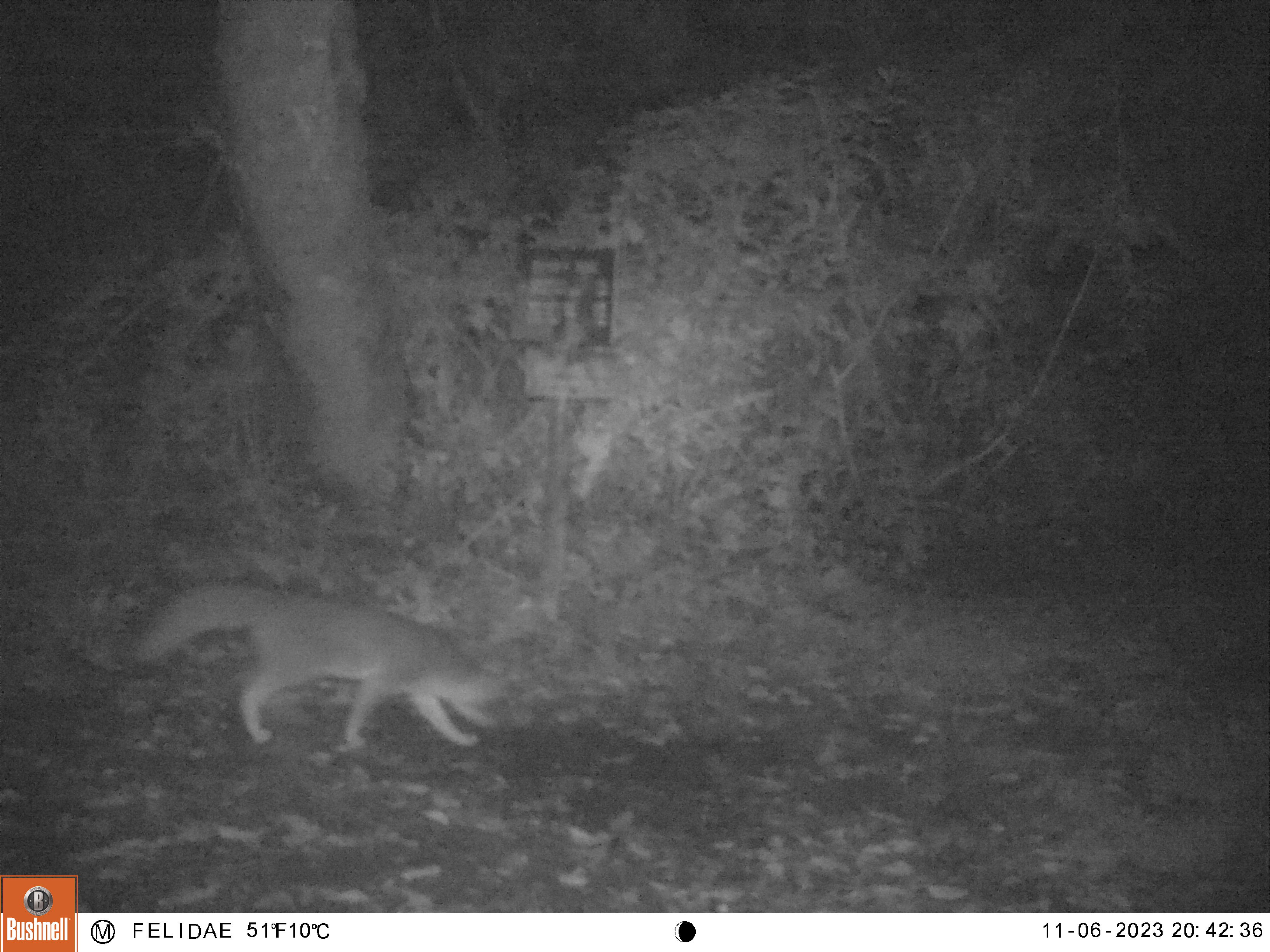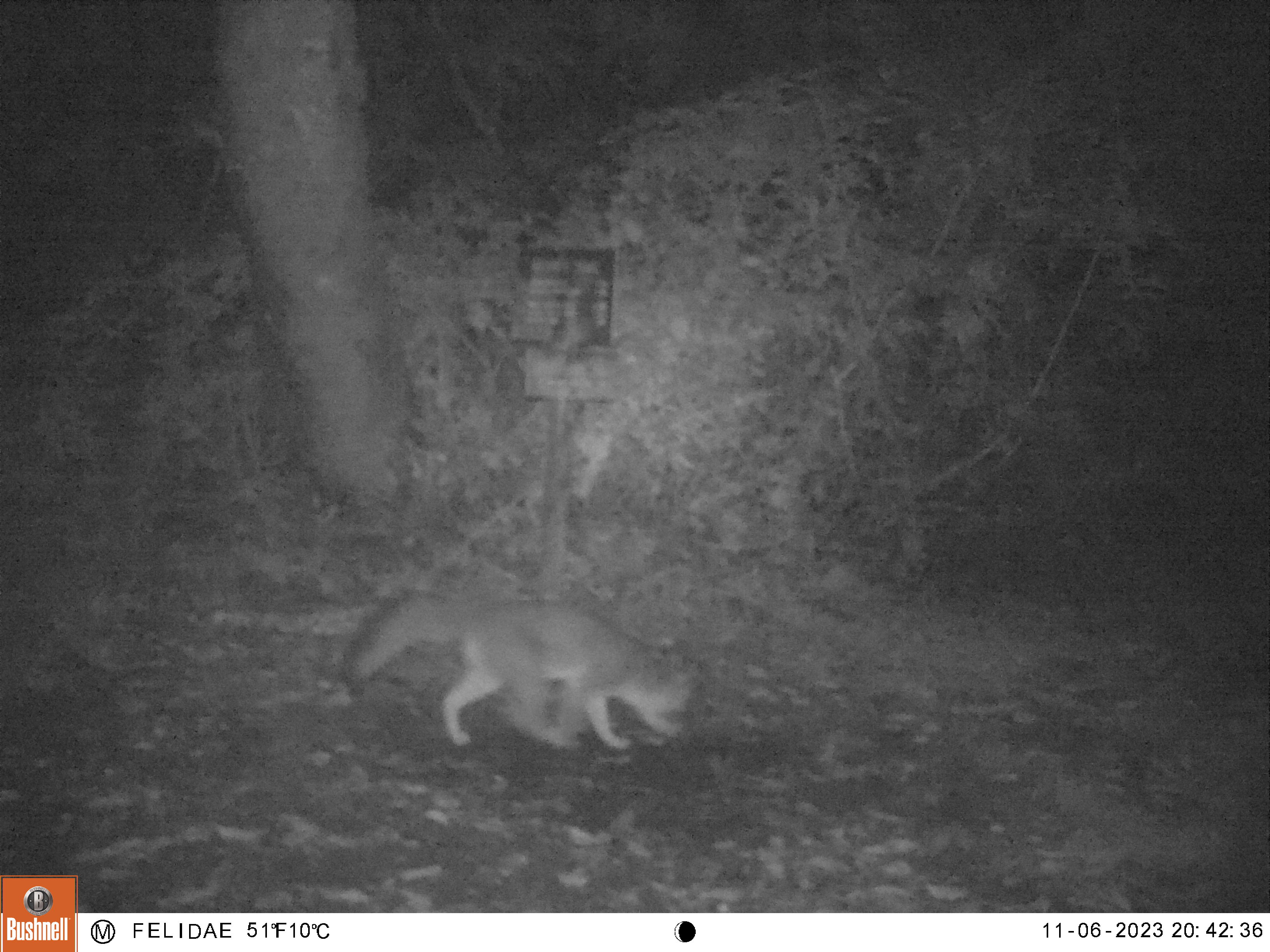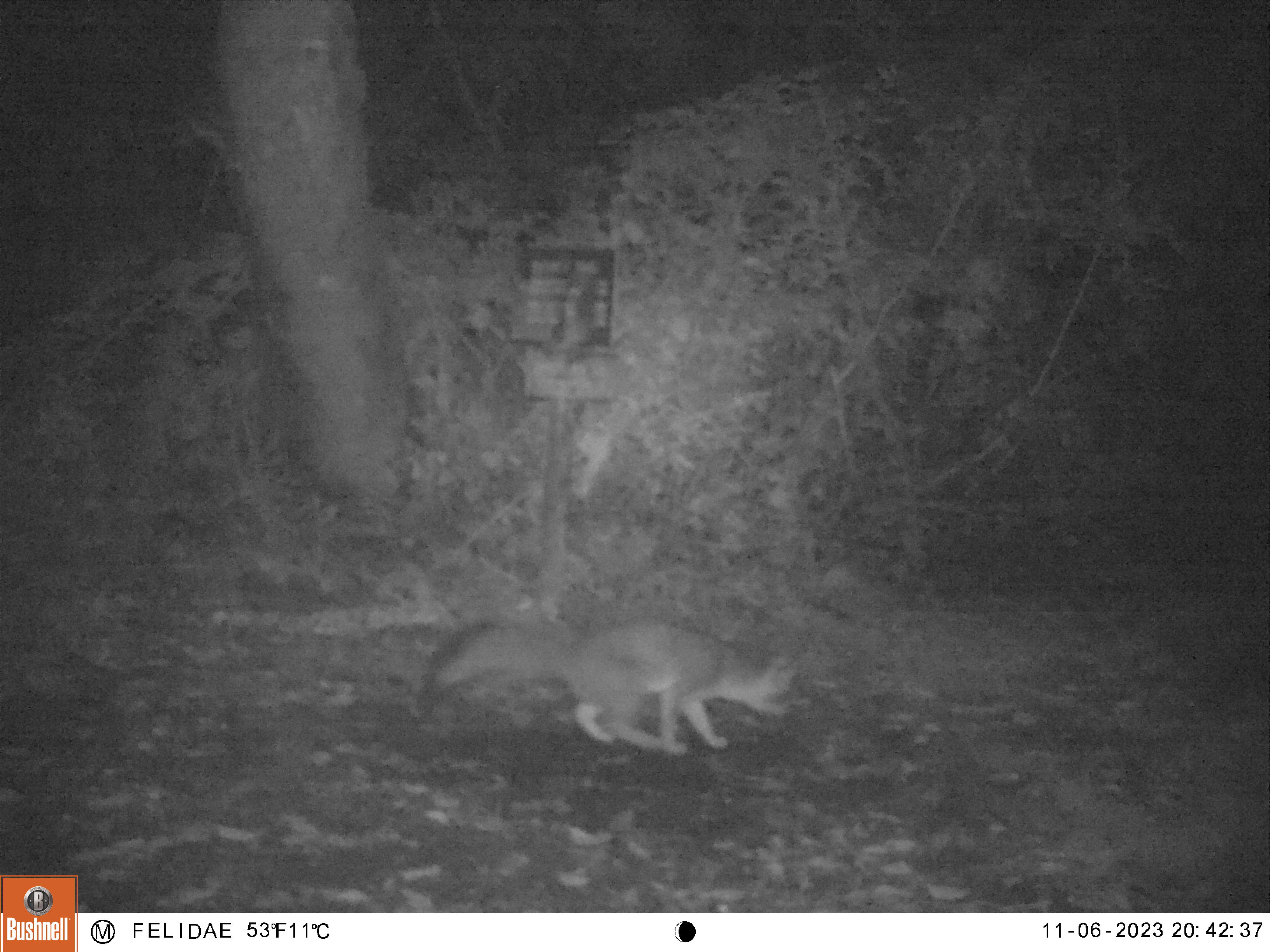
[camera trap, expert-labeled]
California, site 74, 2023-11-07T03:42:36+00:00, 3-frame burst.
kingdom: Animalia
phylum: Chordata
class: Mammalia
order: Carnivora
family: Canidae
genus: Urocyon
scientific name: Urocyon cinereoargenteus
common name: gray fox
Gray fox (Urocyon cinereoargenteus).